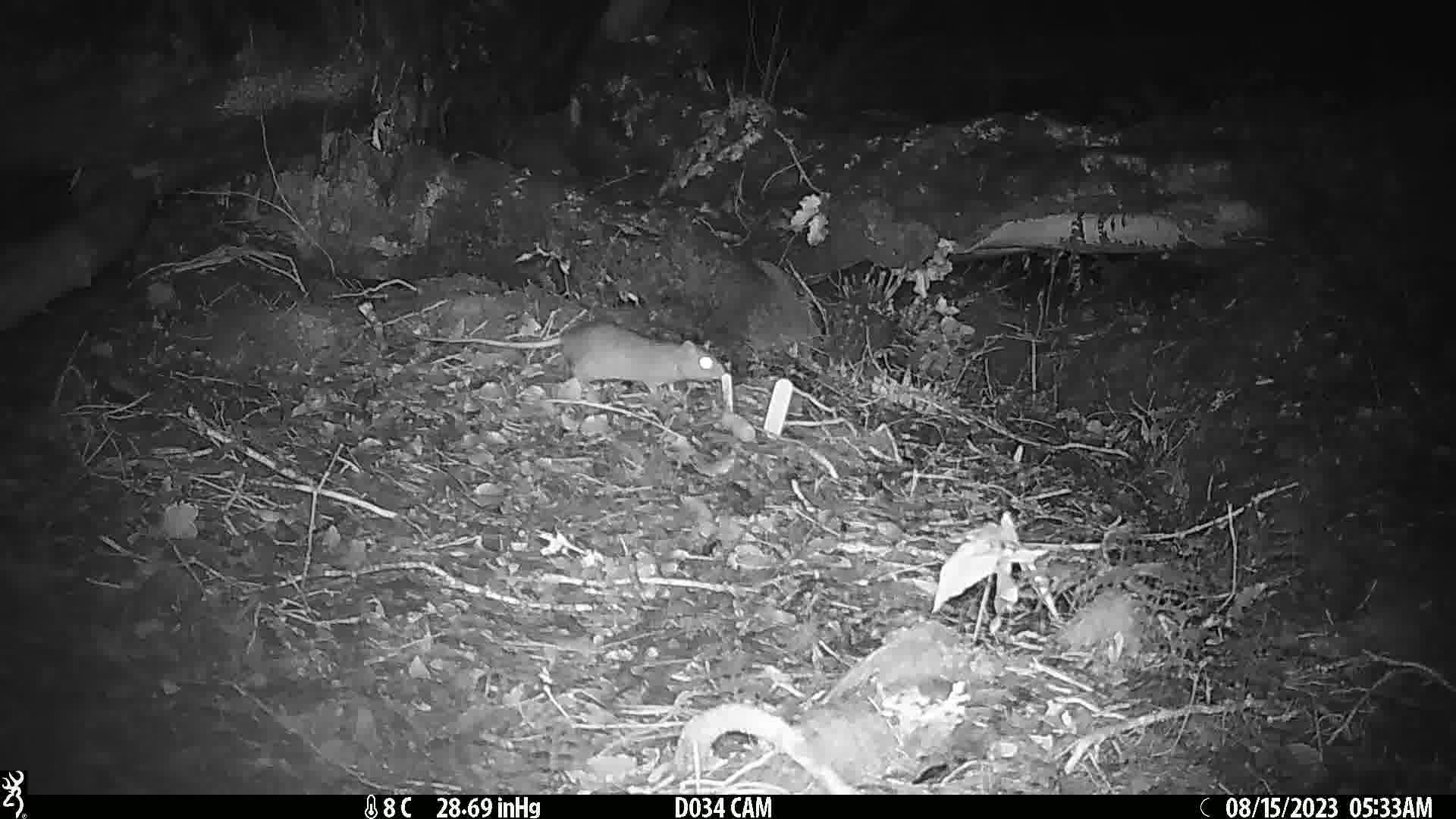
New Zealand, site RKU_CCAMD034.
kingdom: Animalia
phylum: Chordata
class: Mammalia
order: Rodentia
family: Muridae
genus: Rattus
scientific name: Rattus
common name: rat